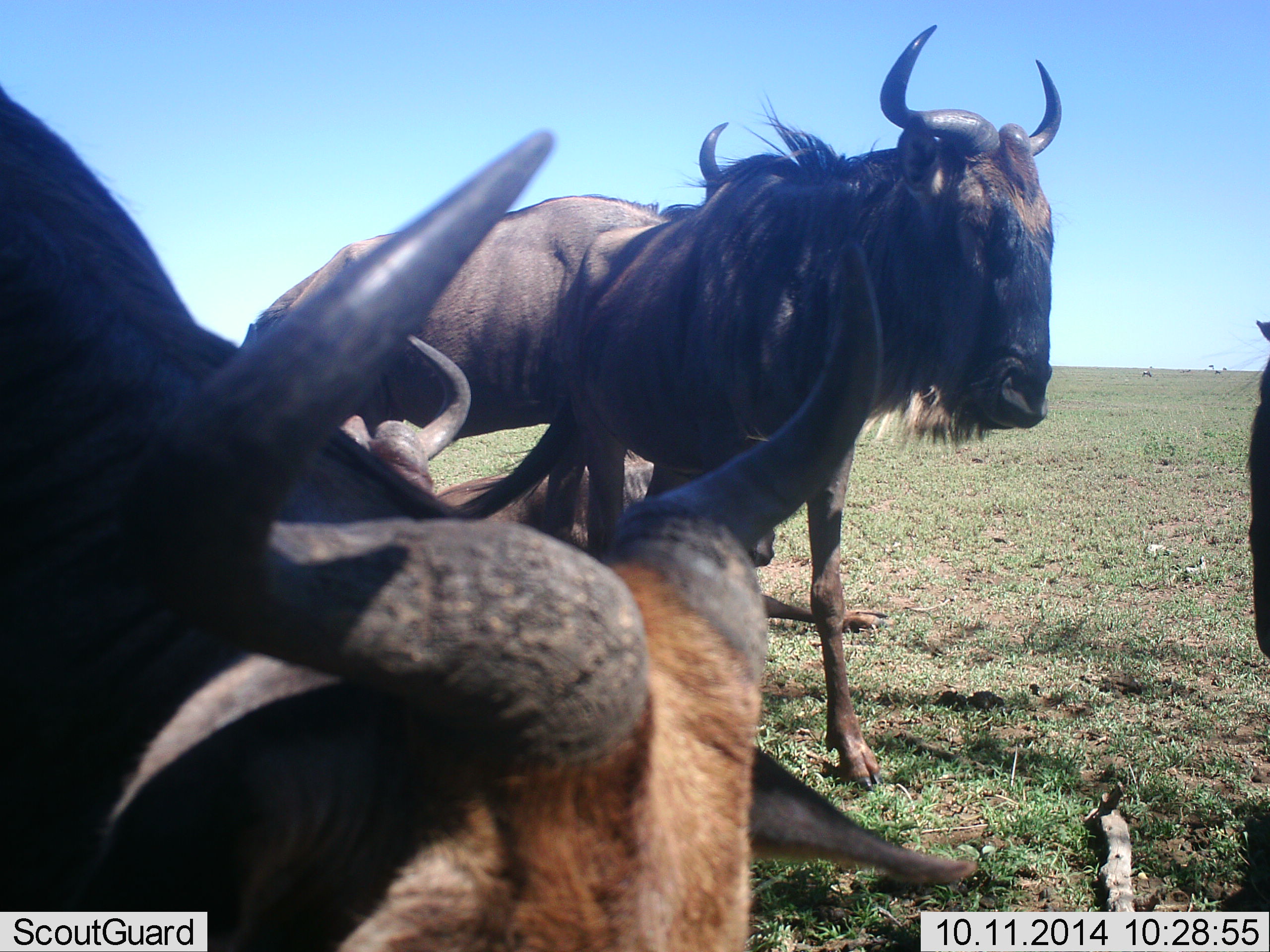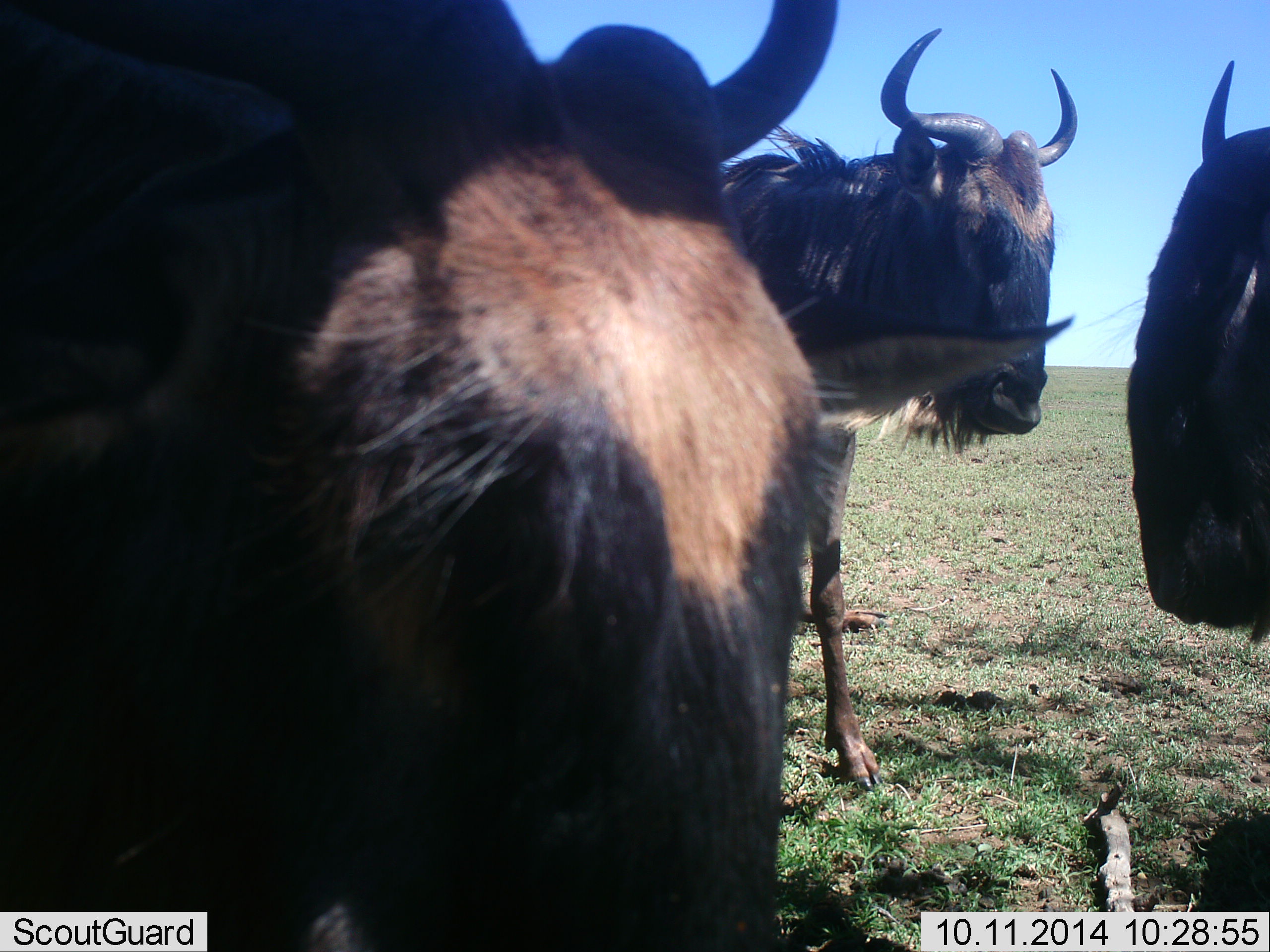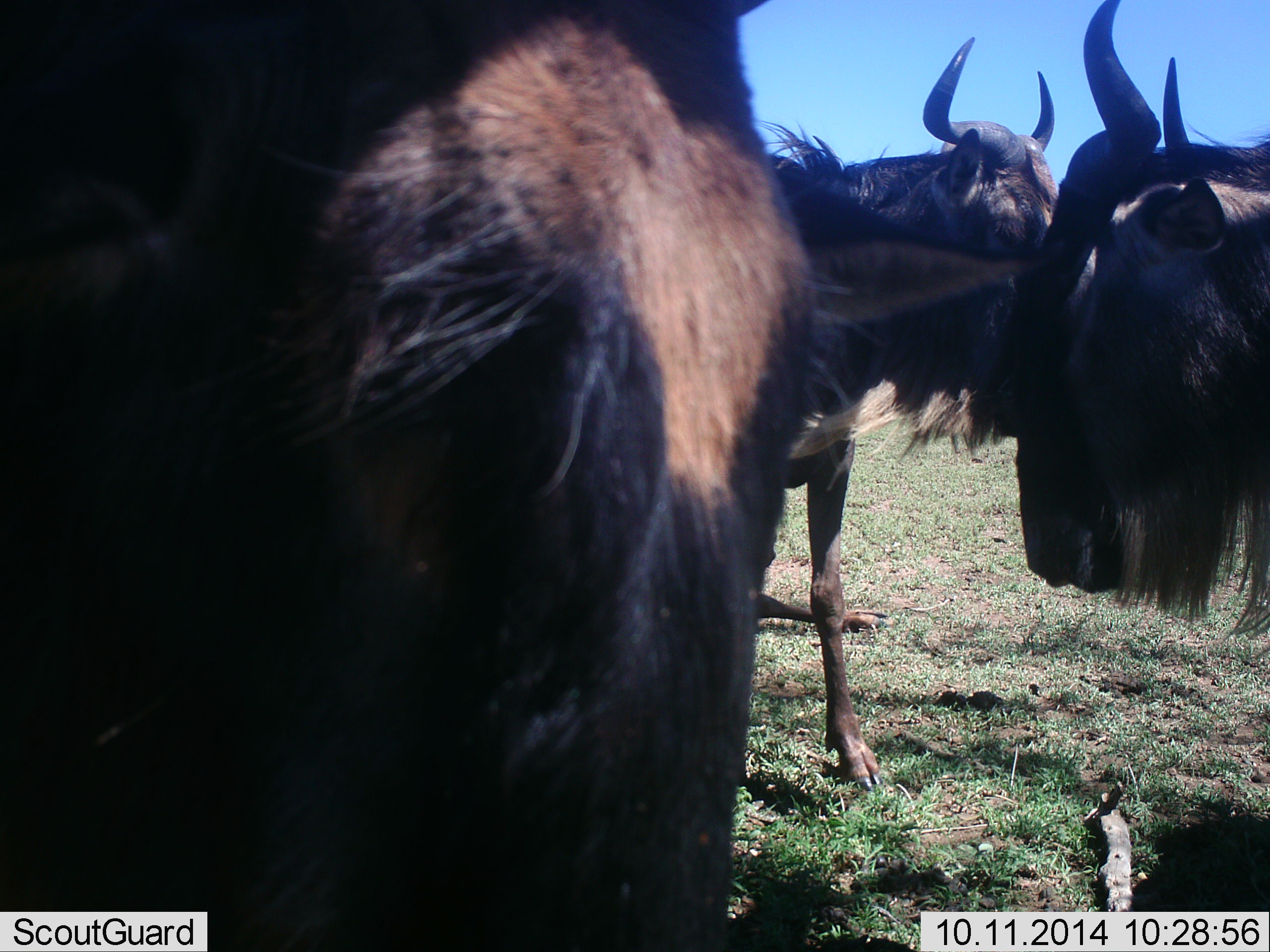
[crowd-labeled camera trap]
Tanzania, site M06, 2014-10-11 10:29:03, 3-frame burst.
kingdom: Animalia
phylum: Chordata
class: Mammalia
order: Artiodactyla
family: Bovidae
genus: Connochaetes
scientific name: Connochaetes taurinus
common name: blue wildebeest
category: wildebeest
Wildebeest (blue wildebeest) (Connochaetes taurinus), count 3. Behavior (volunteer vote fractions): standing 90%, resting 40%, moving 30%, interacting 10%. Young present (vote fraction): 0%. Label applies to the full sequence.